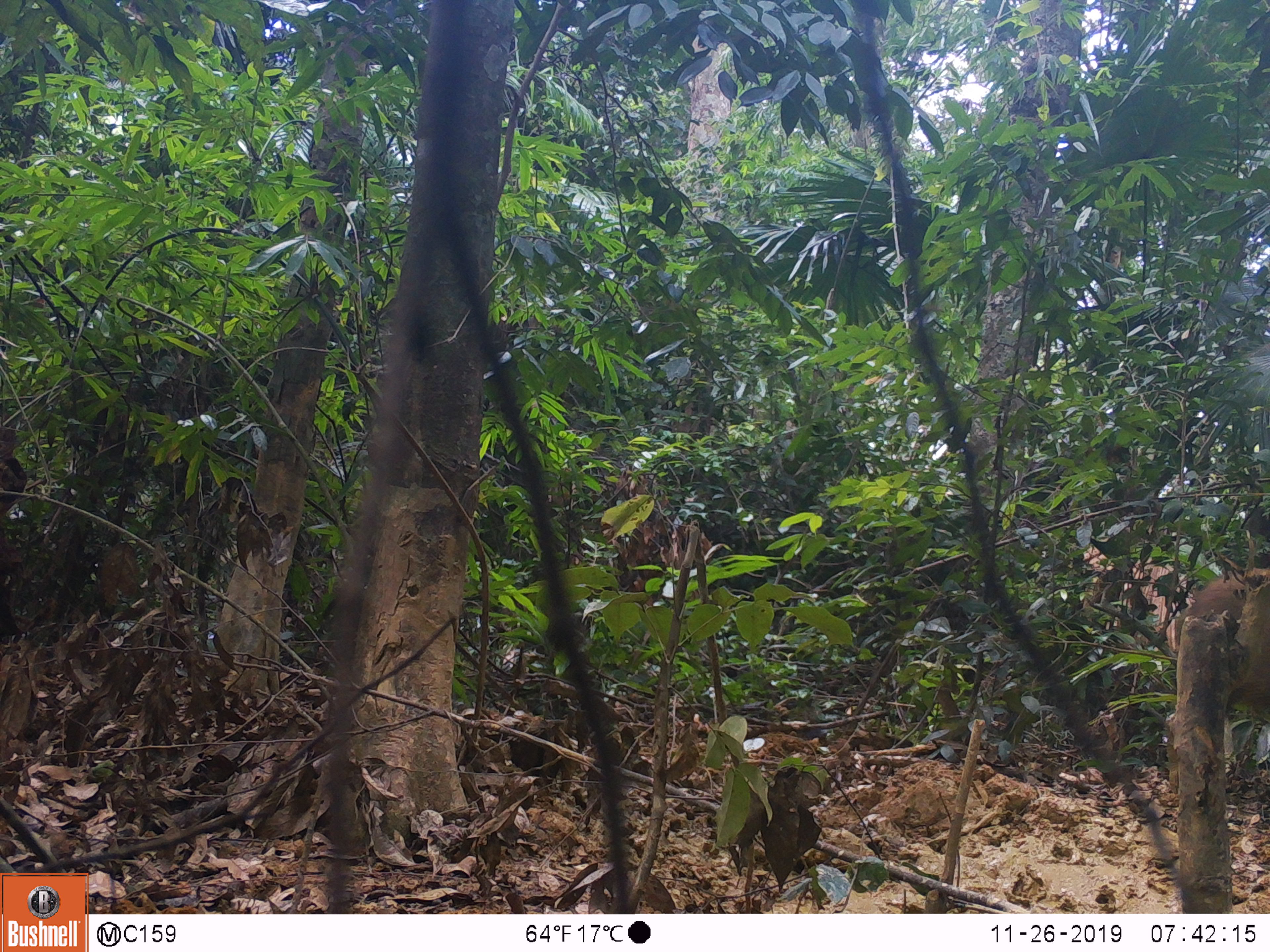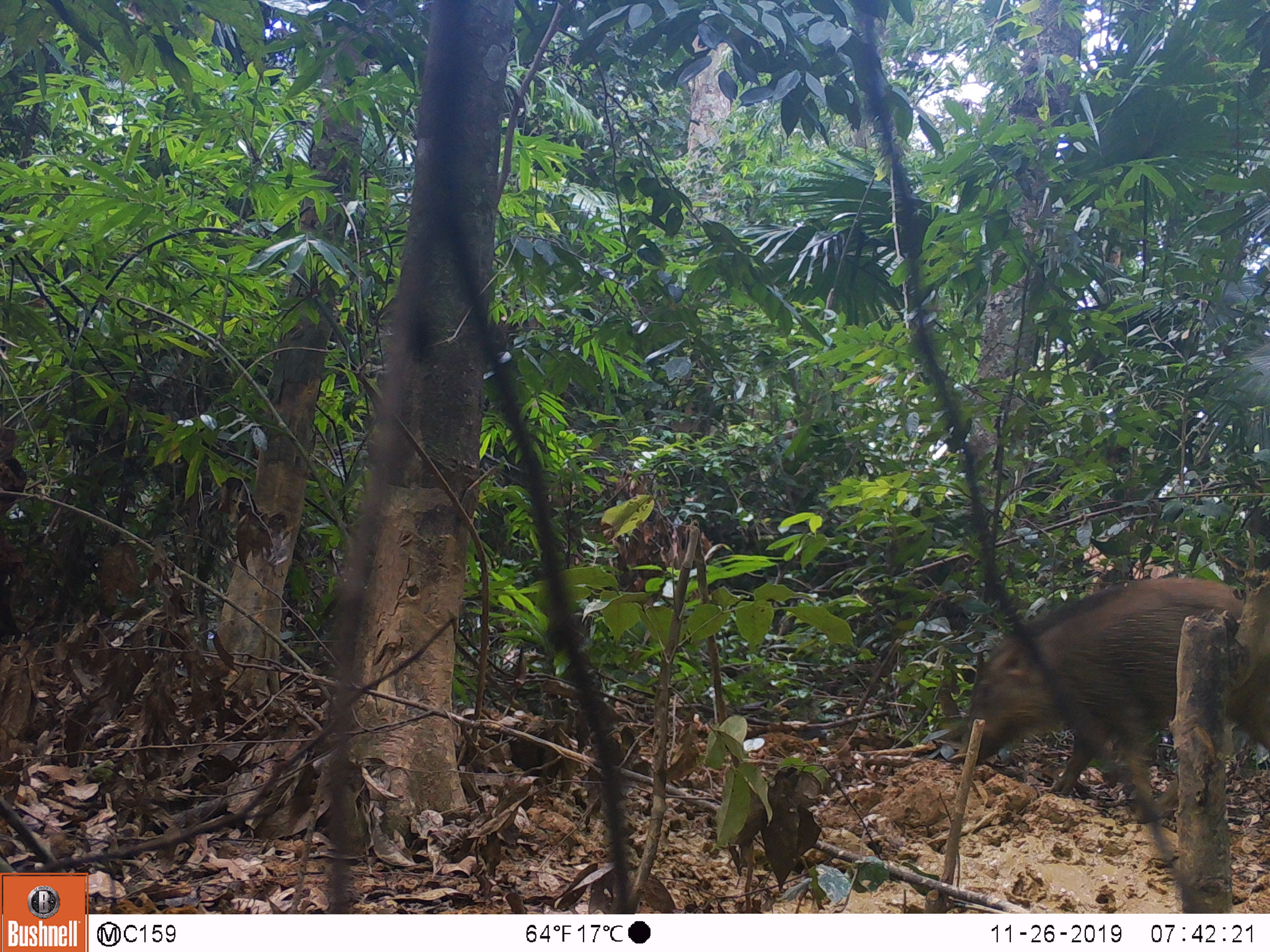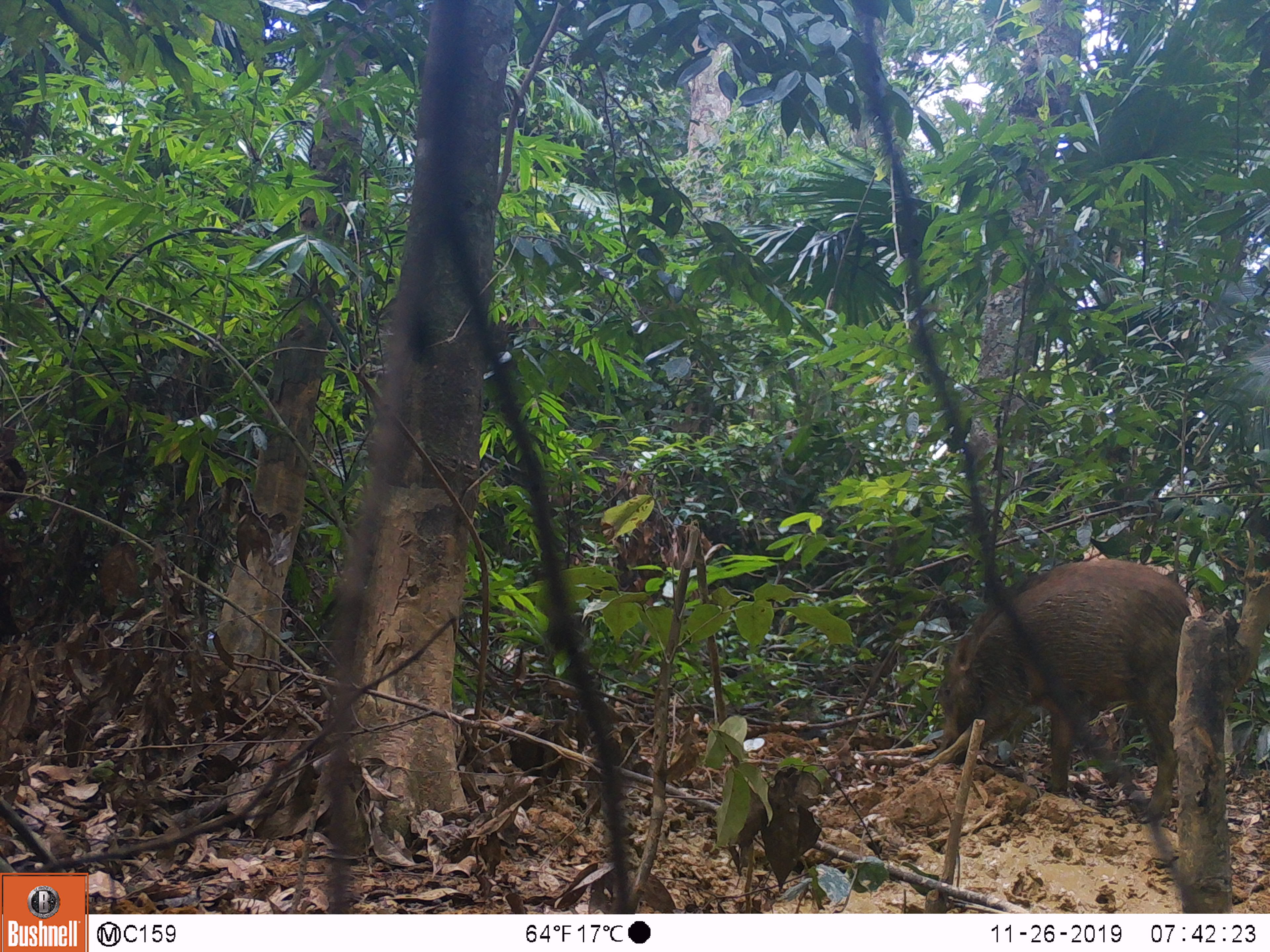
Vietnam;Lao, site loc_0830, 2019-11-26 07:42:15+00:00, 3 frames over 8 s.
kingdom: Animalia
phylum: Chordata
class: Mammalia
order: Artiodactyla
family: Suidae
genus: Sus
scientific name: Sus scrofa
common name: eurasian wild pig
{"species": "eurasian wild pig (Sus scrofa)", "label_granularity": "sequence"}